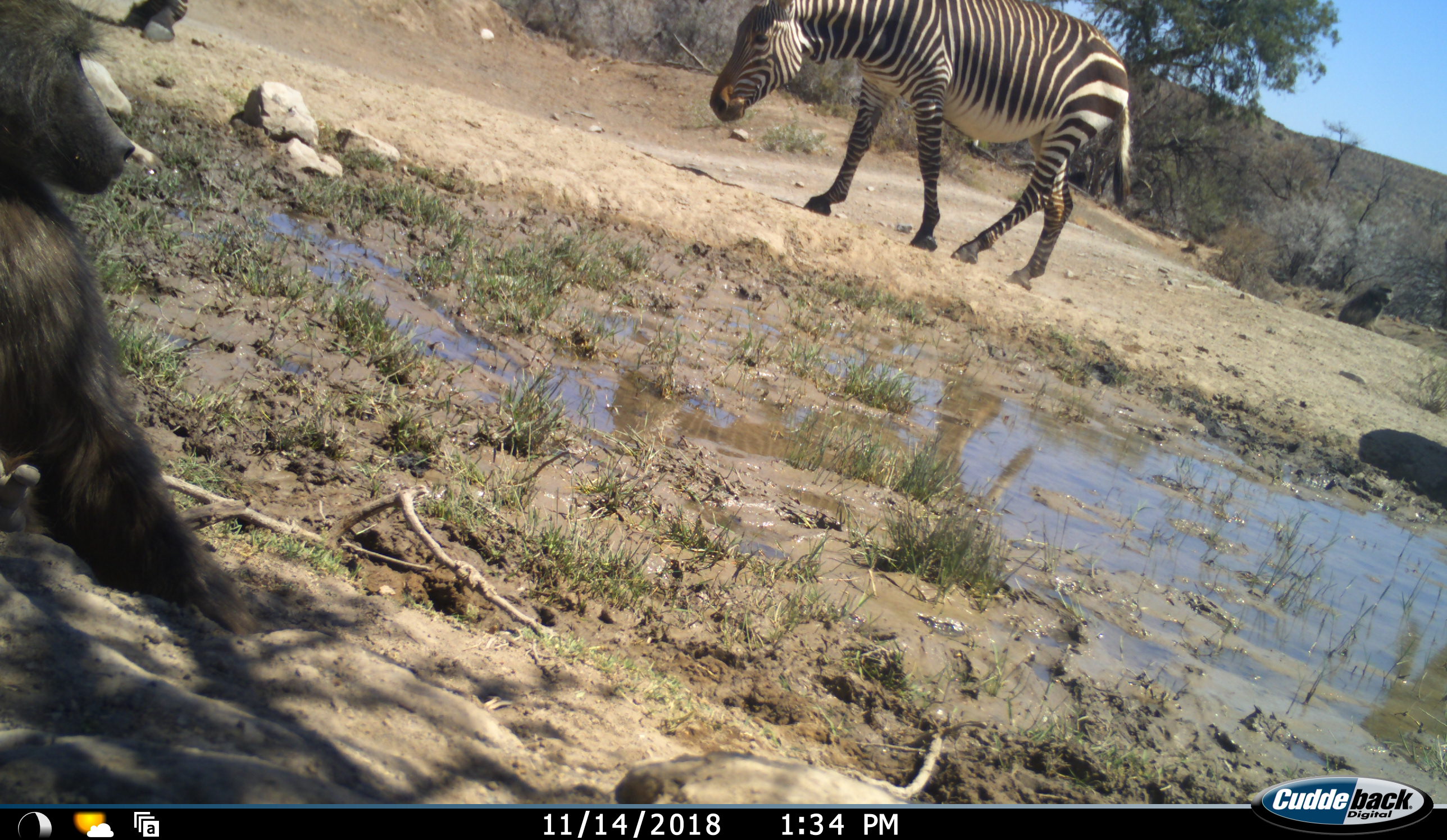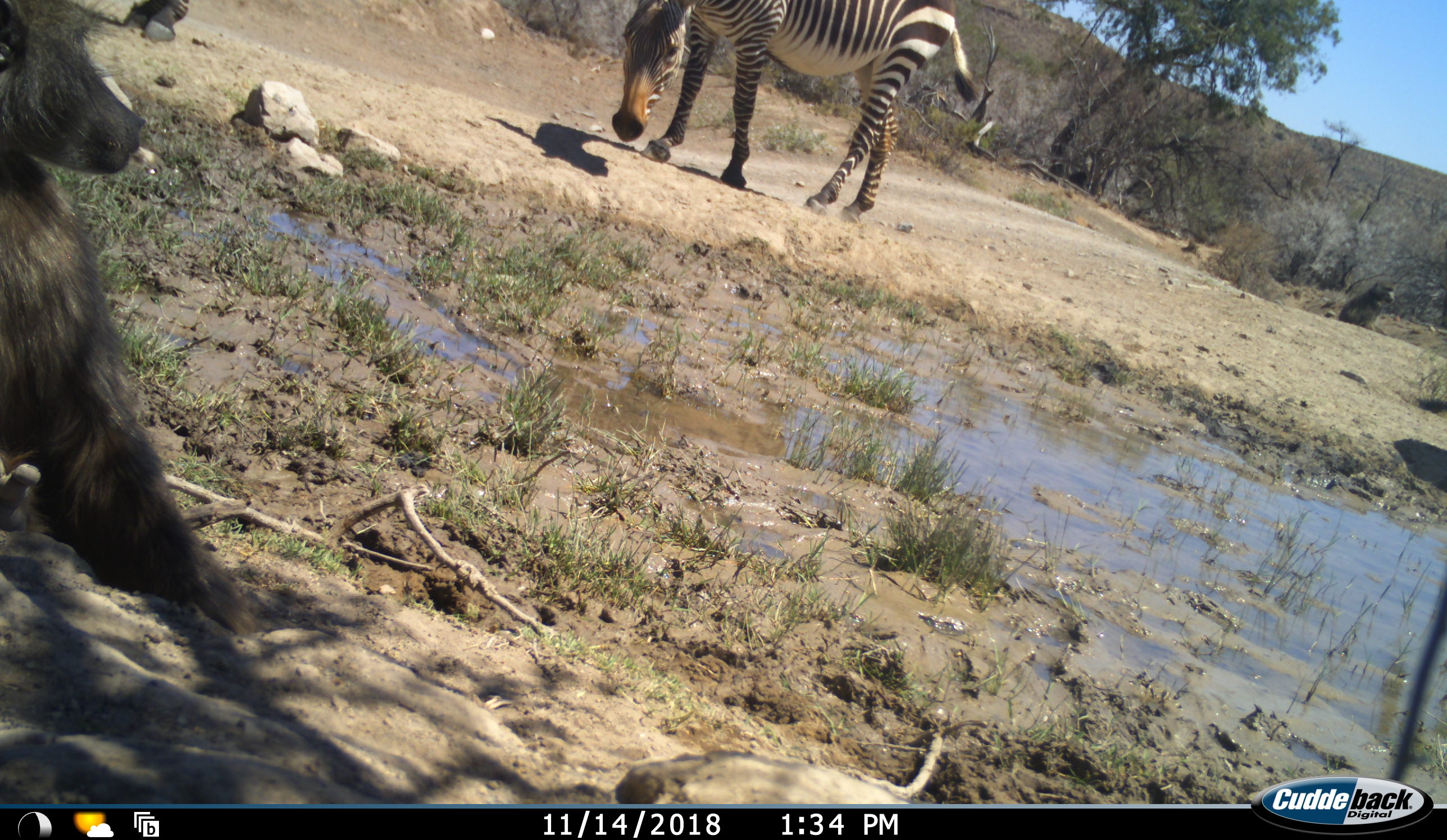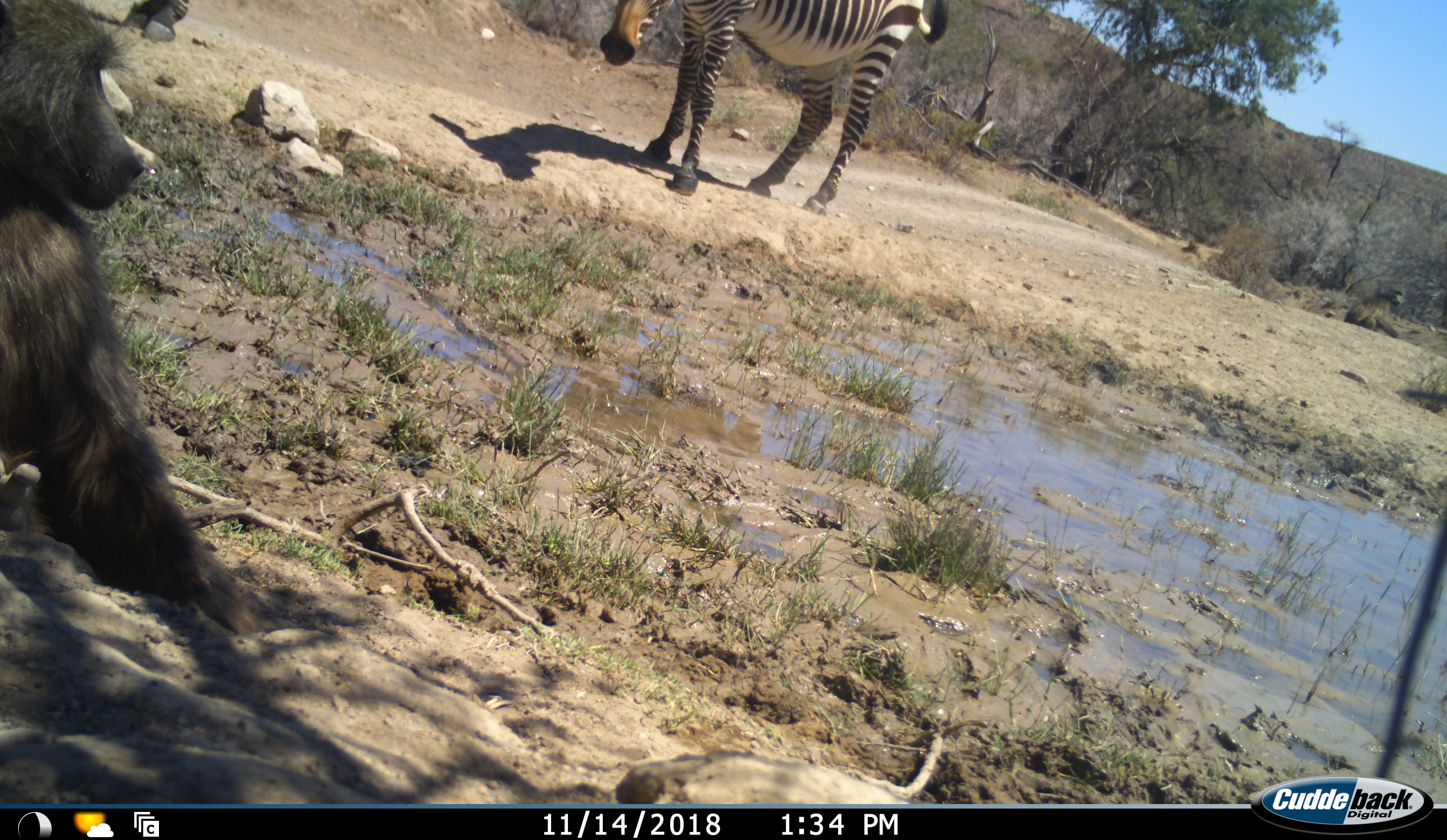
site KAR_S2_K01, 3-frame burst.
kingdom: Animalia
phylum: Chordata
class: Mammalia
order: Primates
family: Cercopithecidae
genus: Papio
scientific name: Papio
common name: baboon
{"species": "baboon (Papio)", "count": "2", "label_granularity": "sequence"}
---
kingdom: Animalia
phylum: Chordata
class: Mammalia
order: Perissodactyla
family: Equidae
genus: Equus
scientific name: Equus zebra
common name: mountain zebra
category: zebramountain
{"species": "zebramountain (mountain zebra) (Equus zebra)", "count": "1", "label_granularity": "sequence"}